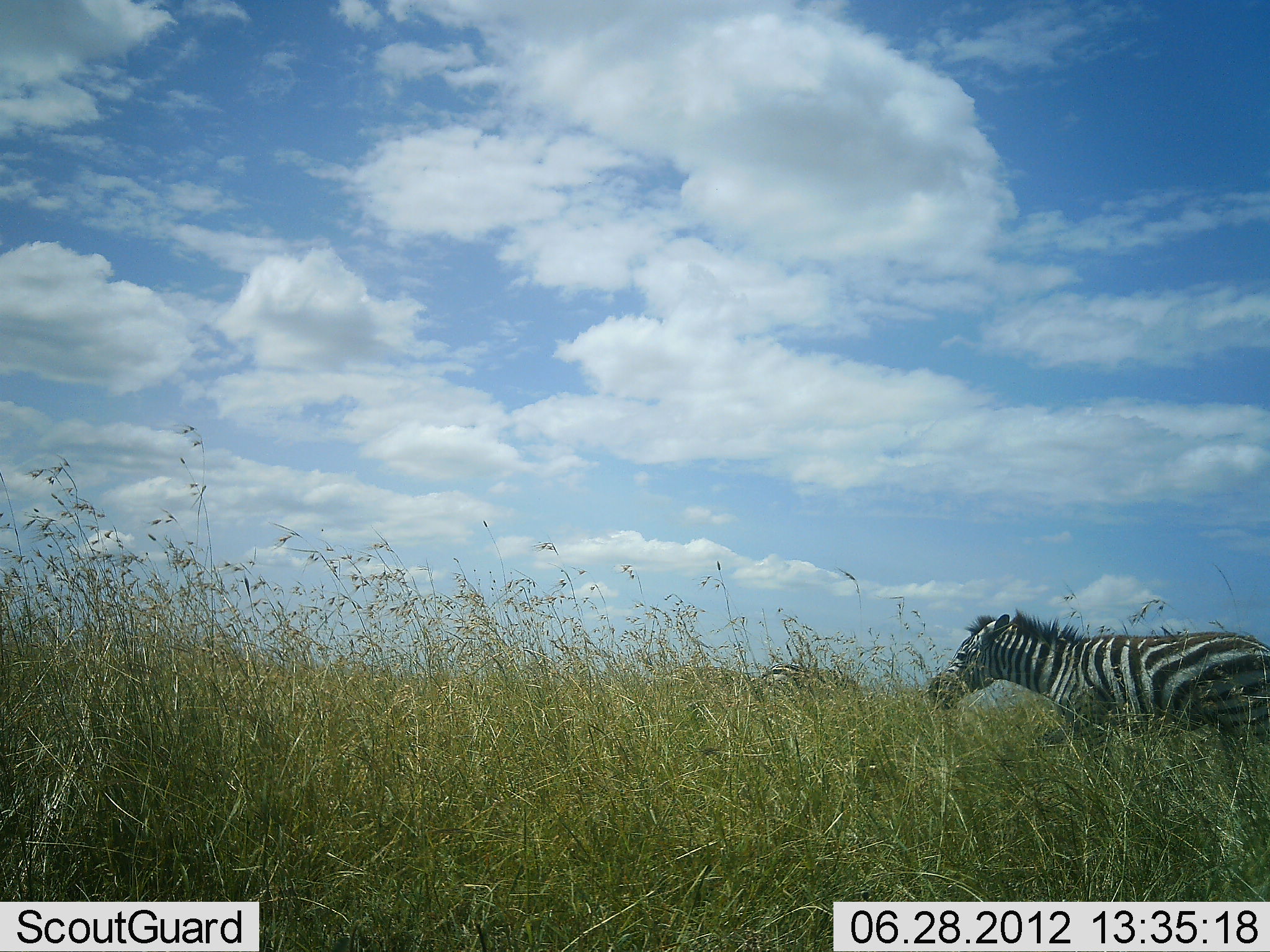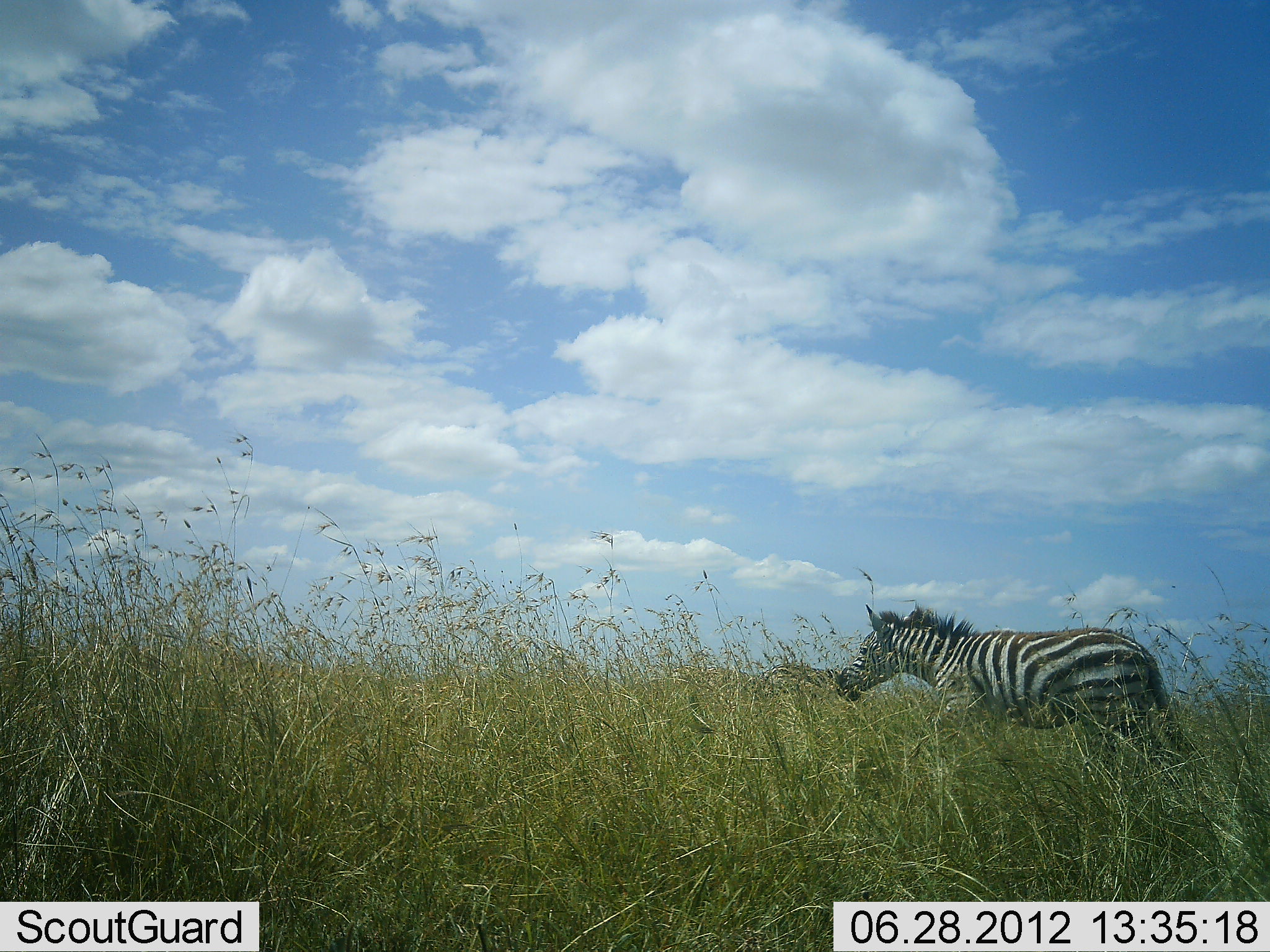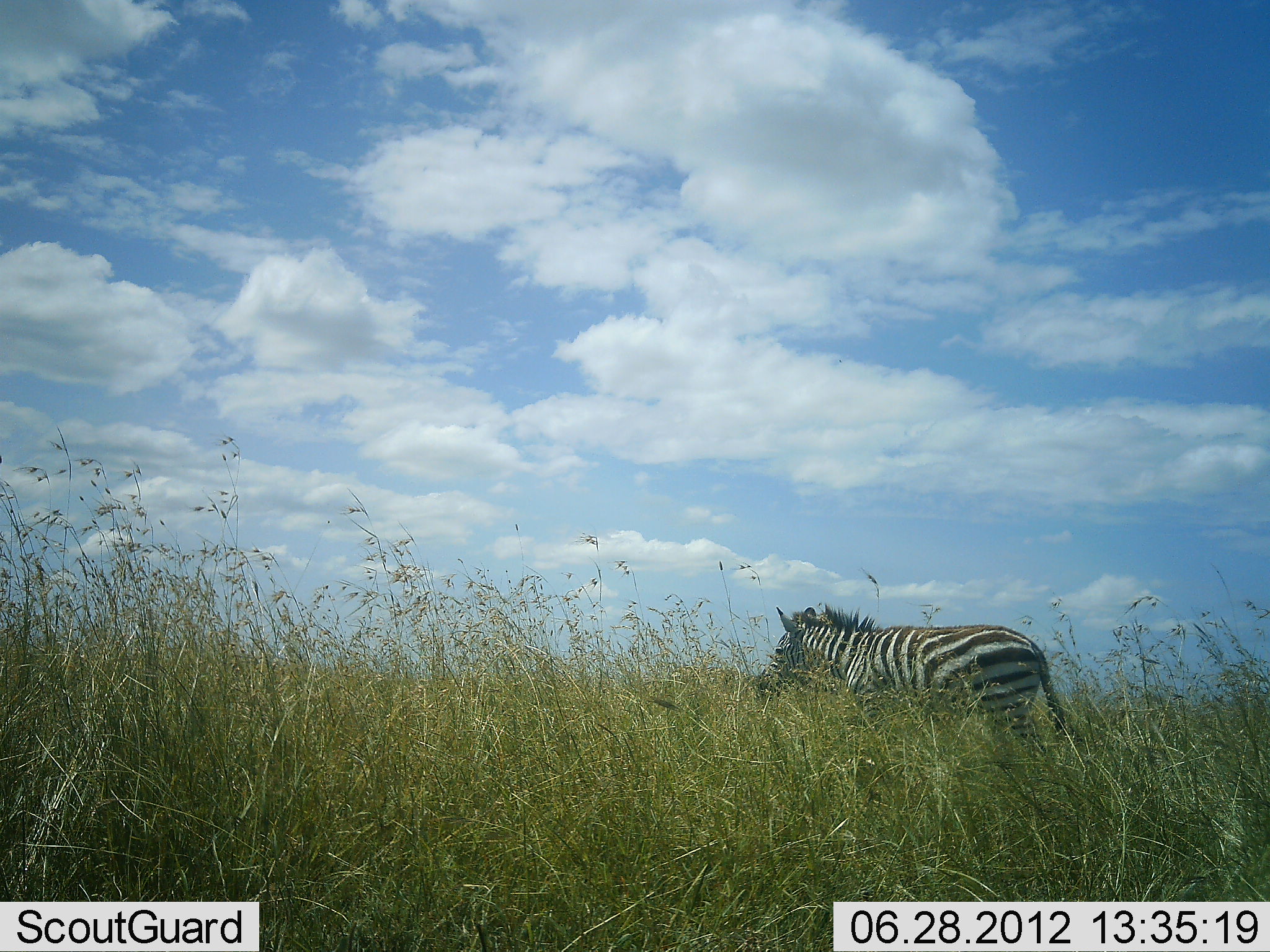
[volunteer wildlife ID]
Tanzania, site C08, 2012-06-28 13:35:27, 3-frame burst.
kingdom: Animalia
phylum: Chordata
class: Mammalia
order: Perissodactyla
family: Equidae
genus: Equus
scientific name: Equus quagga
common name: plains zebra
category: zebra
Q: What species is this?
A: Zebra (plains zebra) (Equus quagga).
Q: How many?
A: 1.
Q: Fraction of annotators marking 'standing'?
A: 0%.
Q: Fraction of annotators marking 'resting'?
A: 0%.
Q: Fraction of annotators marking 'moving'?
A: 100%.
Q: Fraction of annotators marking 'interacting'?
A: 0%.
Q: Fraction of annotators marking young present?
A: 0%.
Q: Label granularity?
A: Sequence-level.